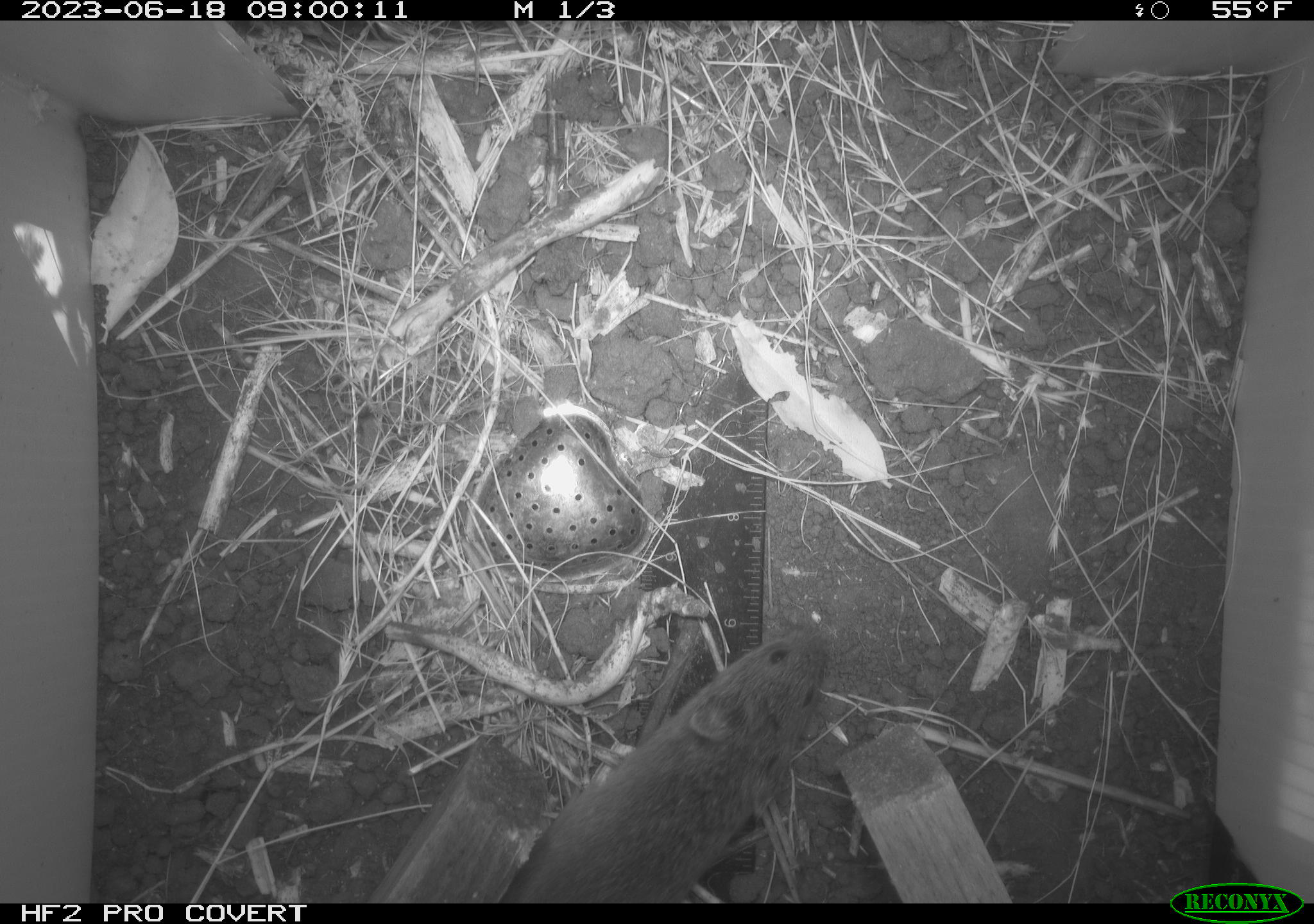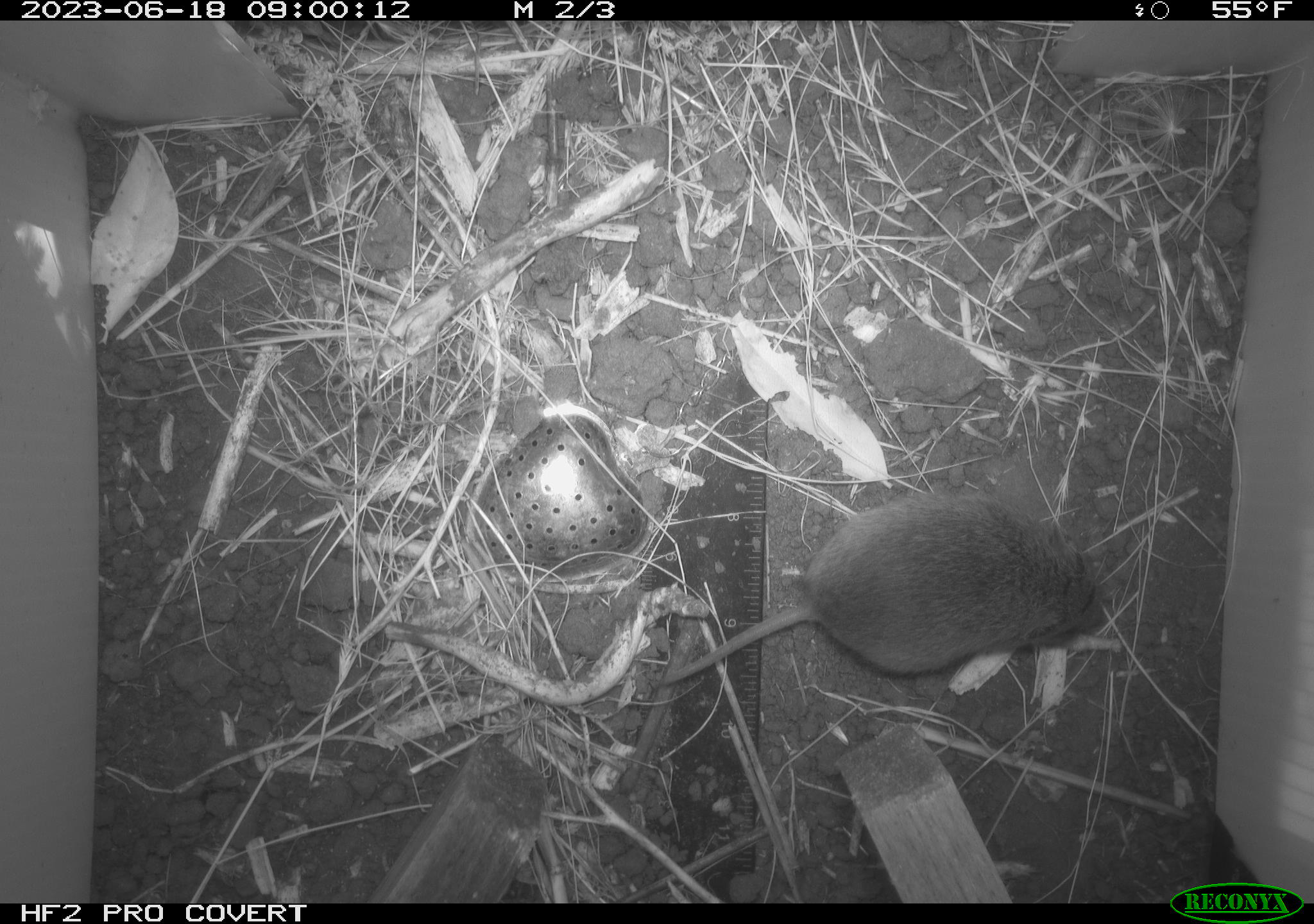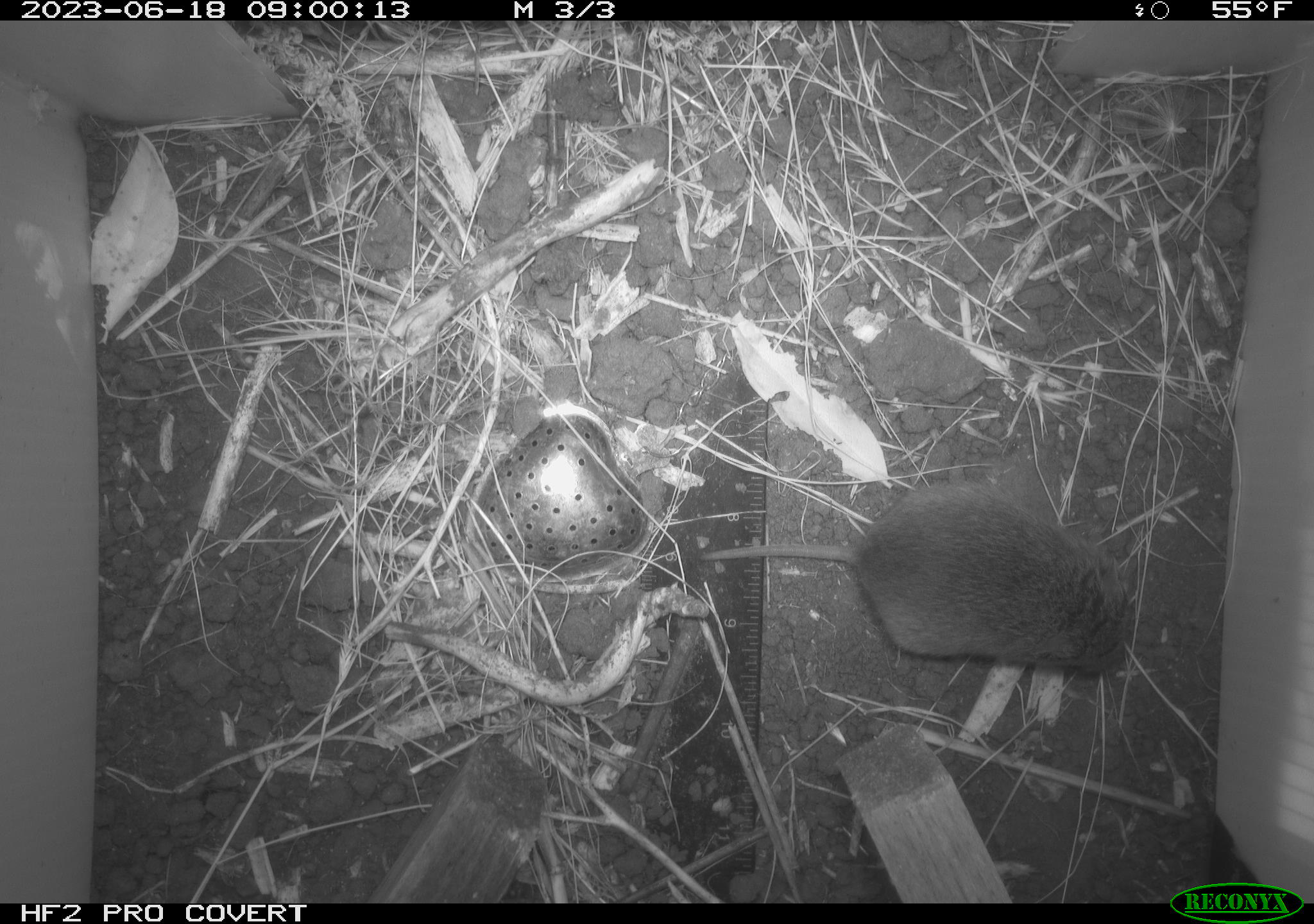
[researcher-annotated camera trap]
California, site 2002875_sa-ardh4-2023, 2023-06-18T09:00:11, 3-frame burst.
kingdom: Animalia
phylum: Chordata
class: Mammalia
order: Rodentia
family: Cricetidae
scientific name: Arvicolinae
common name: voles, lemmings, and muskrats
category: arvicolinae subfamily